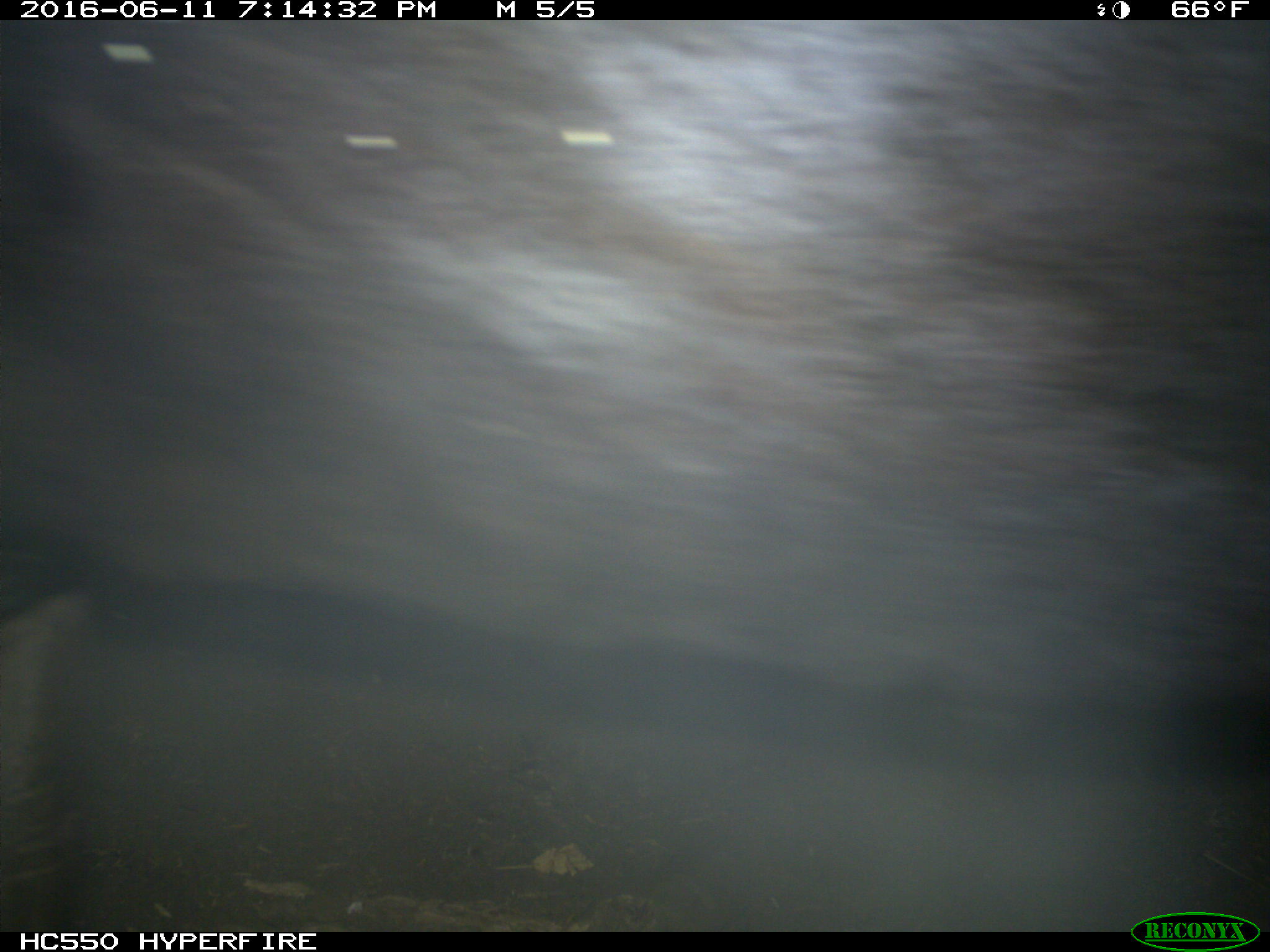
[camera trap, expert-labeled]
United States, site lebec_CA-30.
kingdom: Animalia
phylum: Chordata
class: Mammalia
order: Artiodactyla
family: Bovidae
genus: Bos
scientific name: Bos taurus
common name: domestic cow